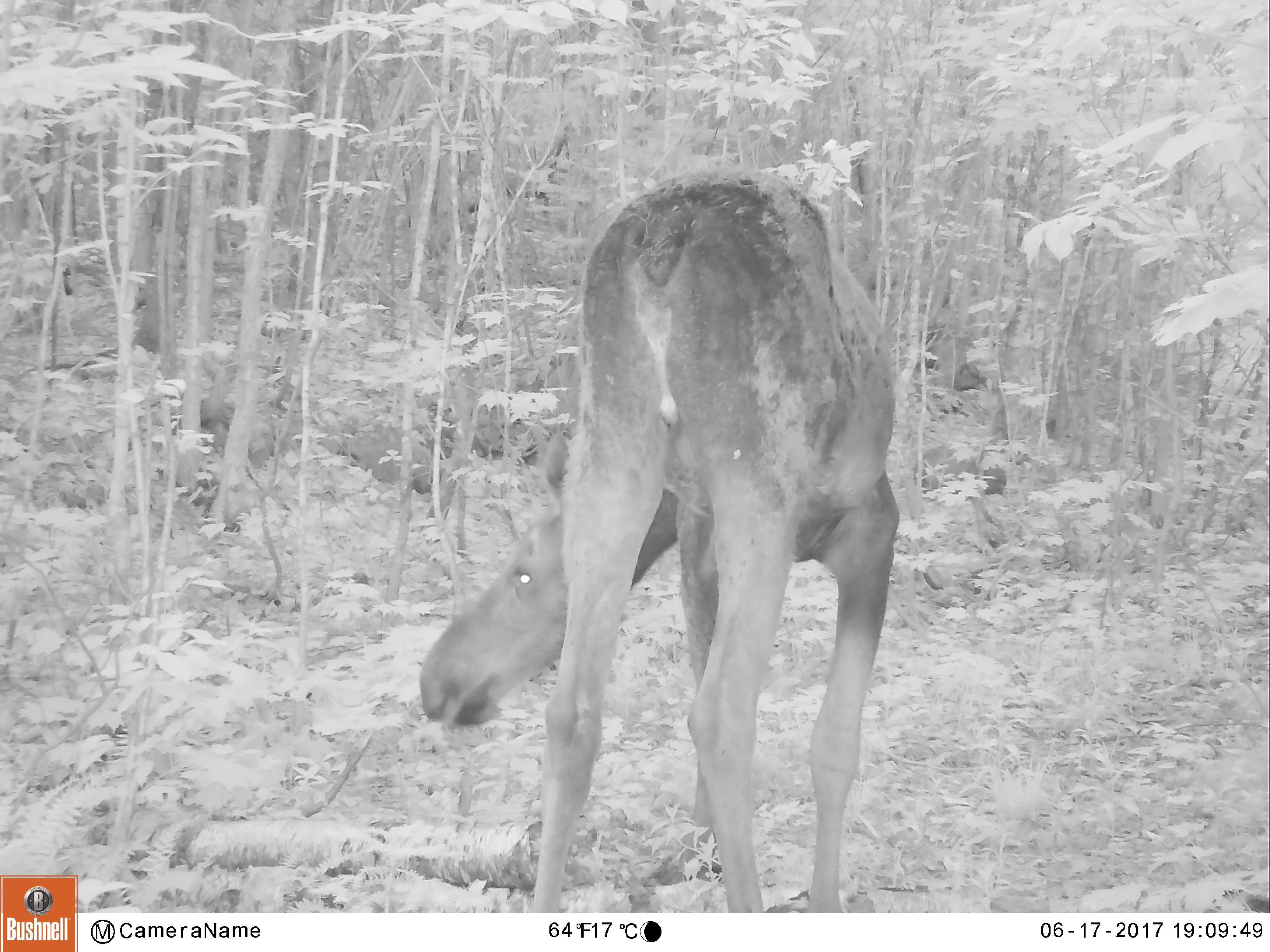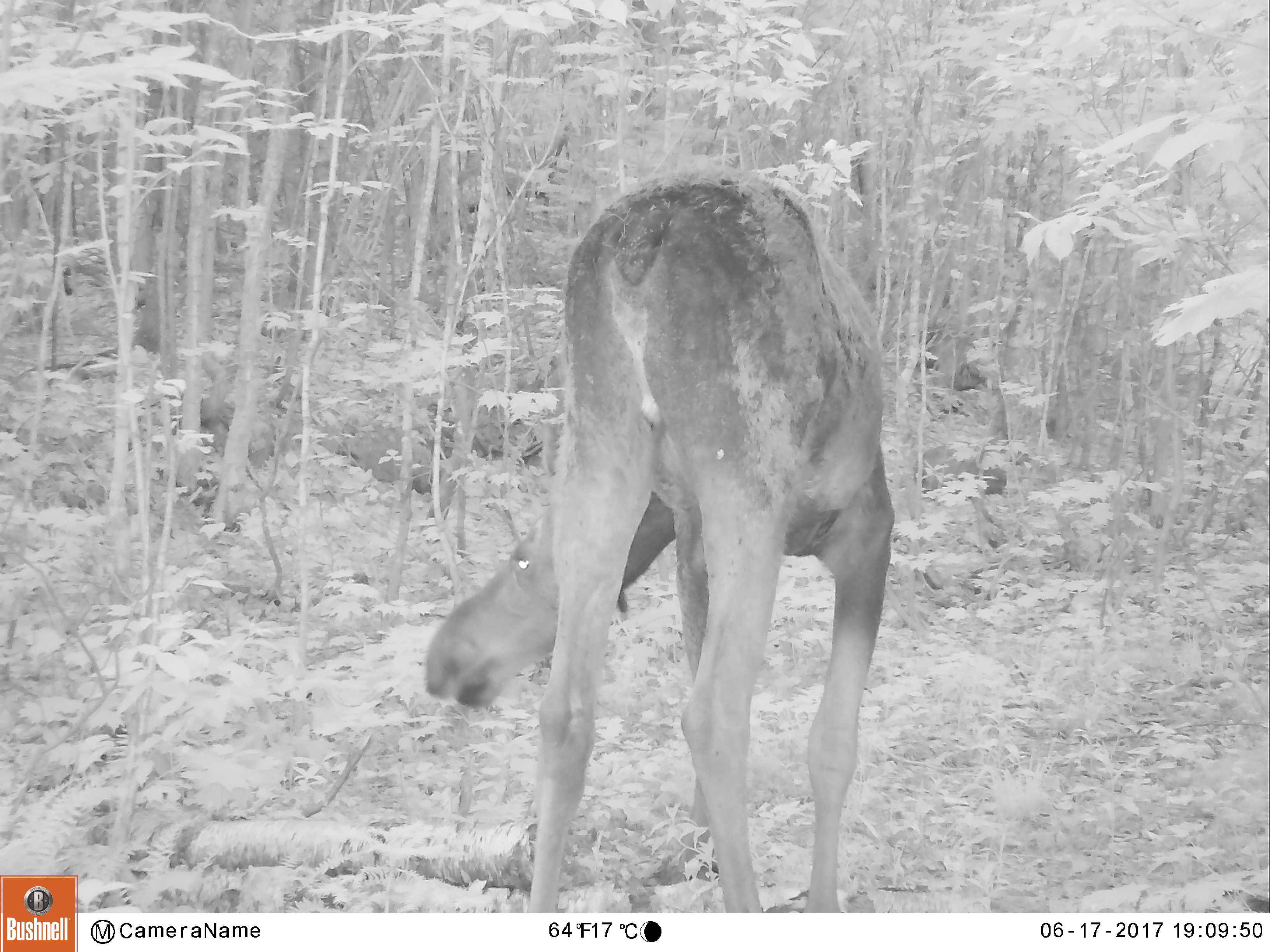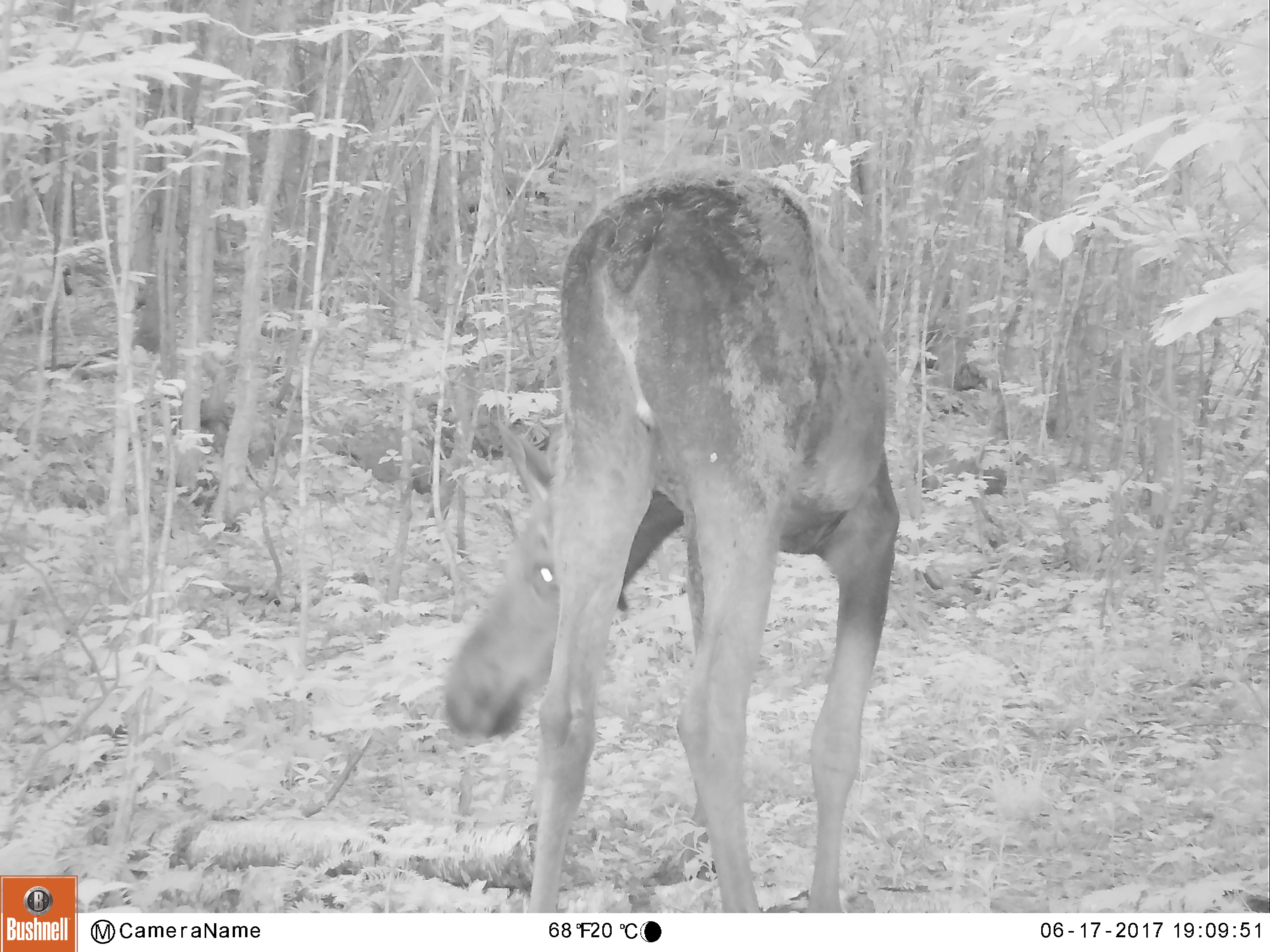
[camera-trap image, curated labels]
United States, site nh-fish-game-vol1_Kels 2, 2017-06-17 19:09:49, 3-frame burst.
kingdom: Animalia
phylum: Chordata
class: Mammalia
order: Artiodactyla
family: Cervidae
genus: Alces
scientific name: Alces alces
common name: moose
Moose (Alces alces).